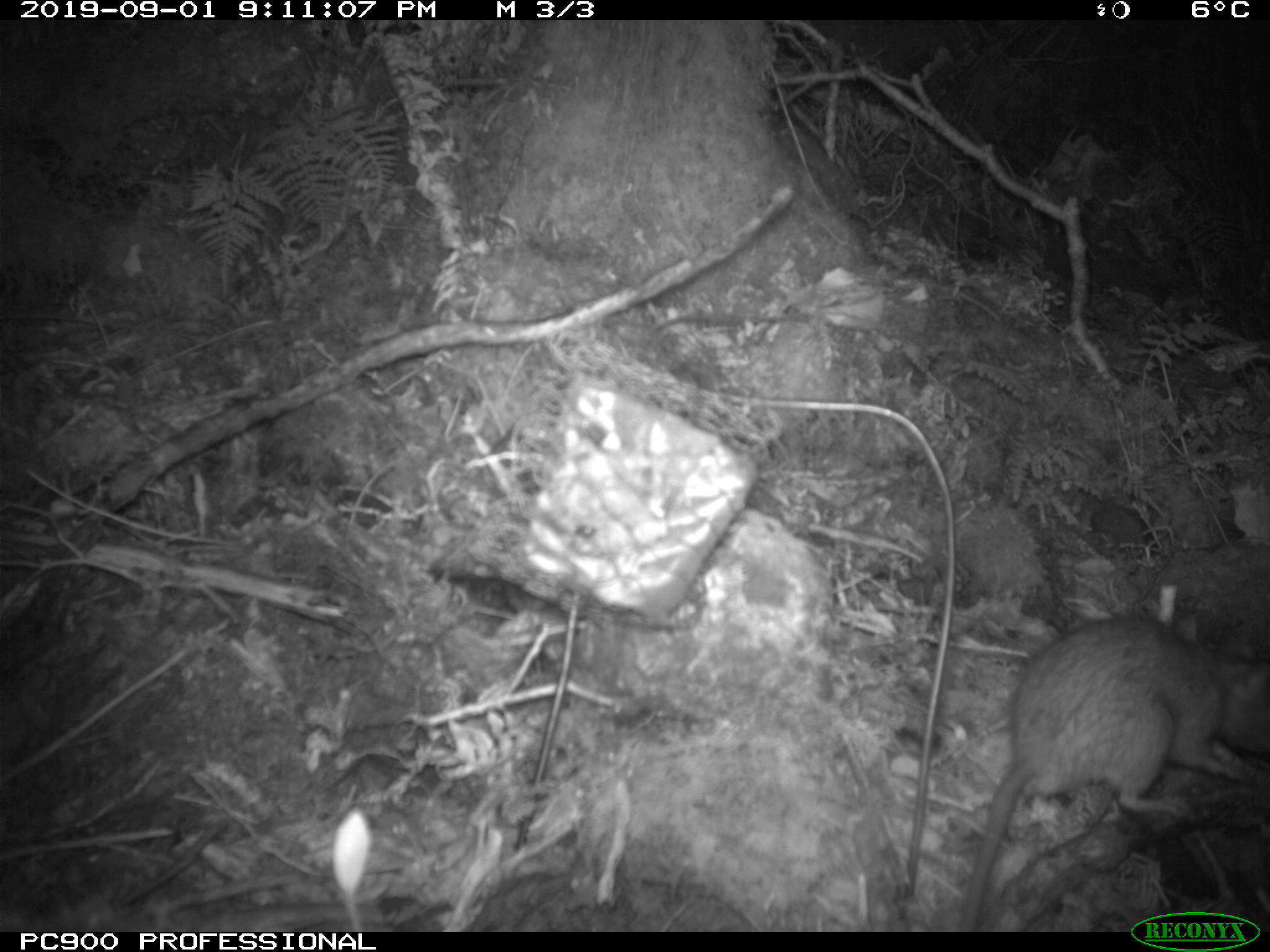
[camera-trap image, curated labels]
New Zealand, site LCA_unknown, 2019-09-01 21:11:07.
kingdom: Animalia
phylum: Chordata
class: Mammalia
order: Rodentia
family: Muridae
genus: Rattus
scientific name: Rattus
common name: rat